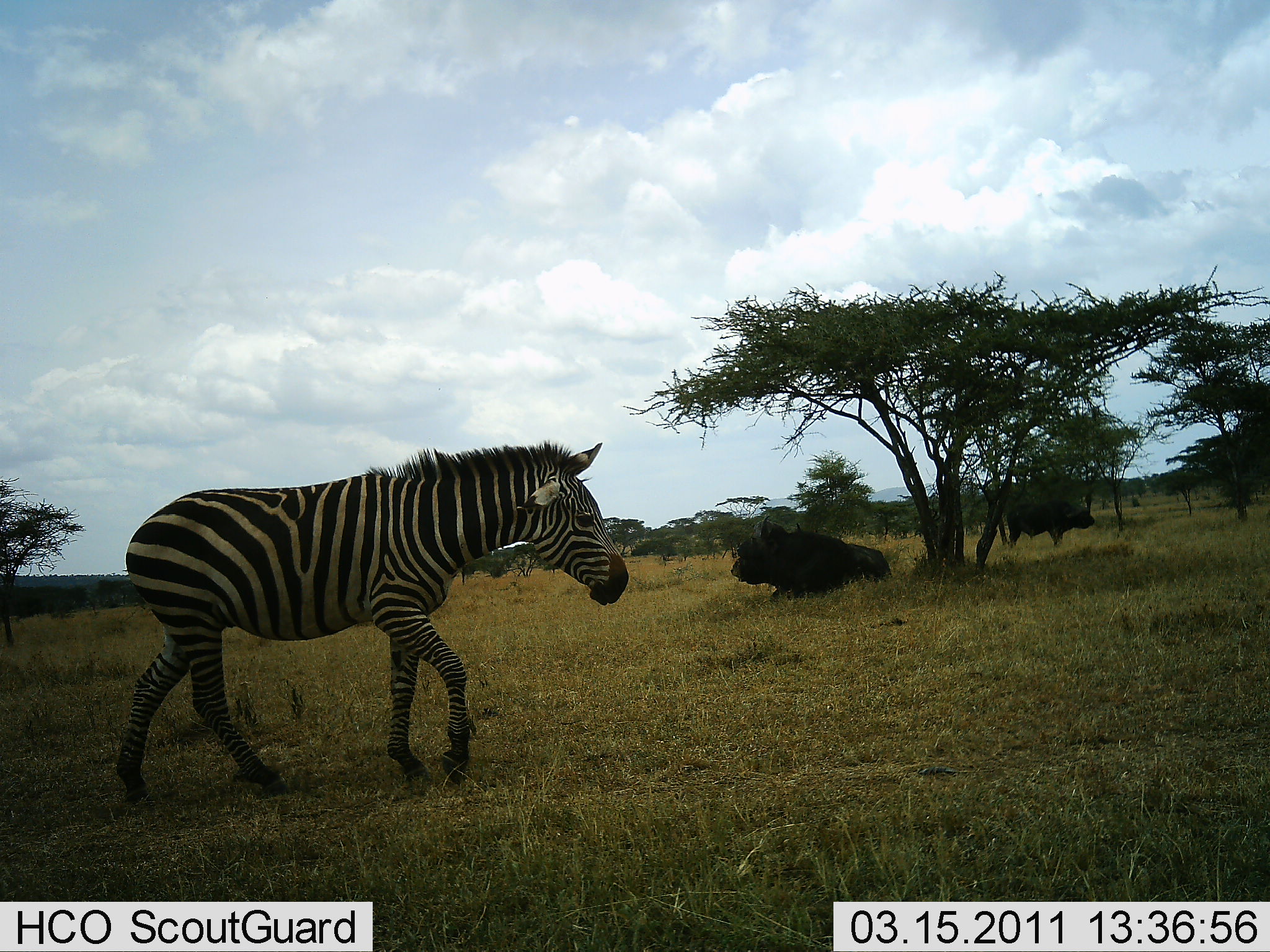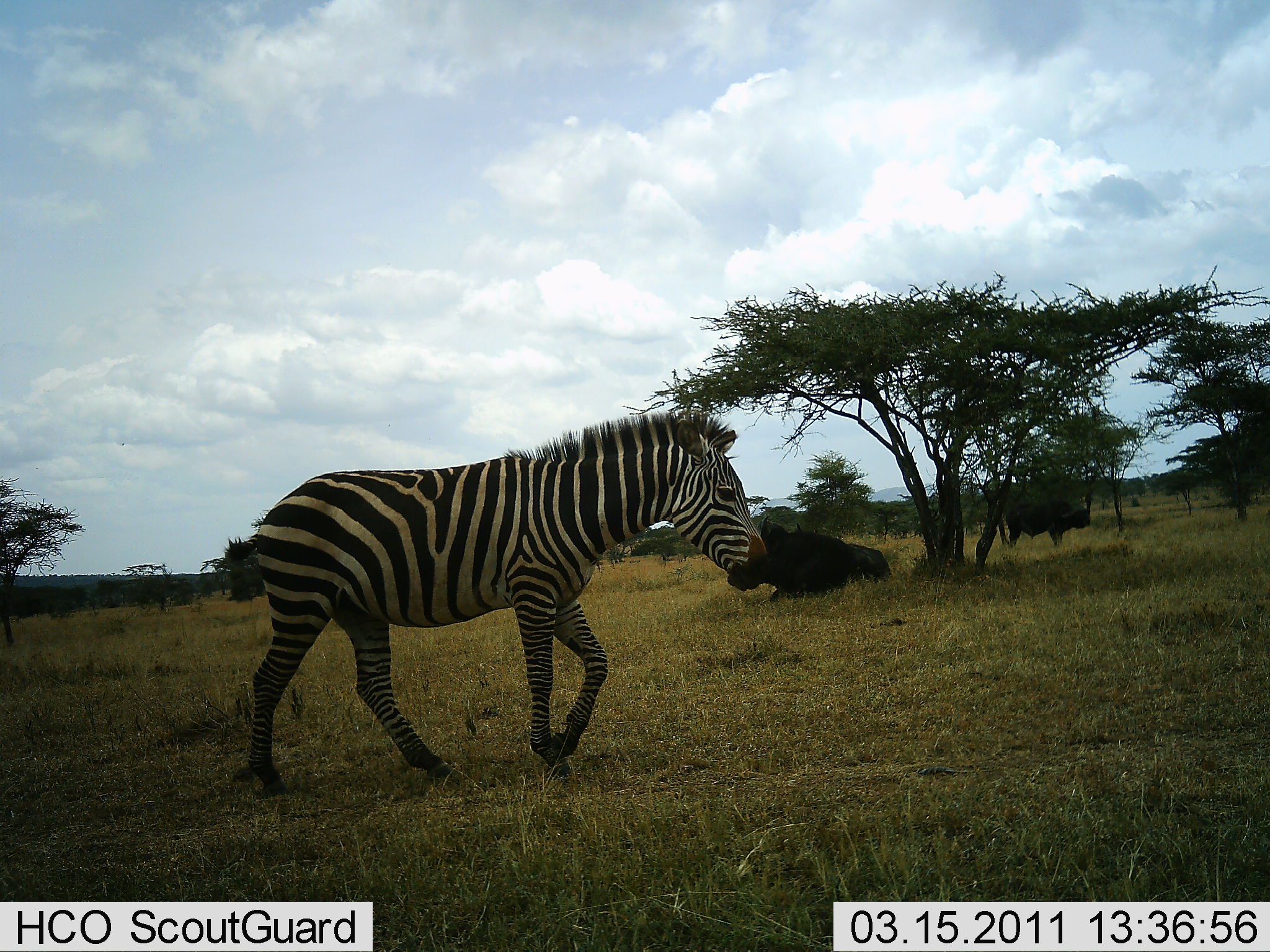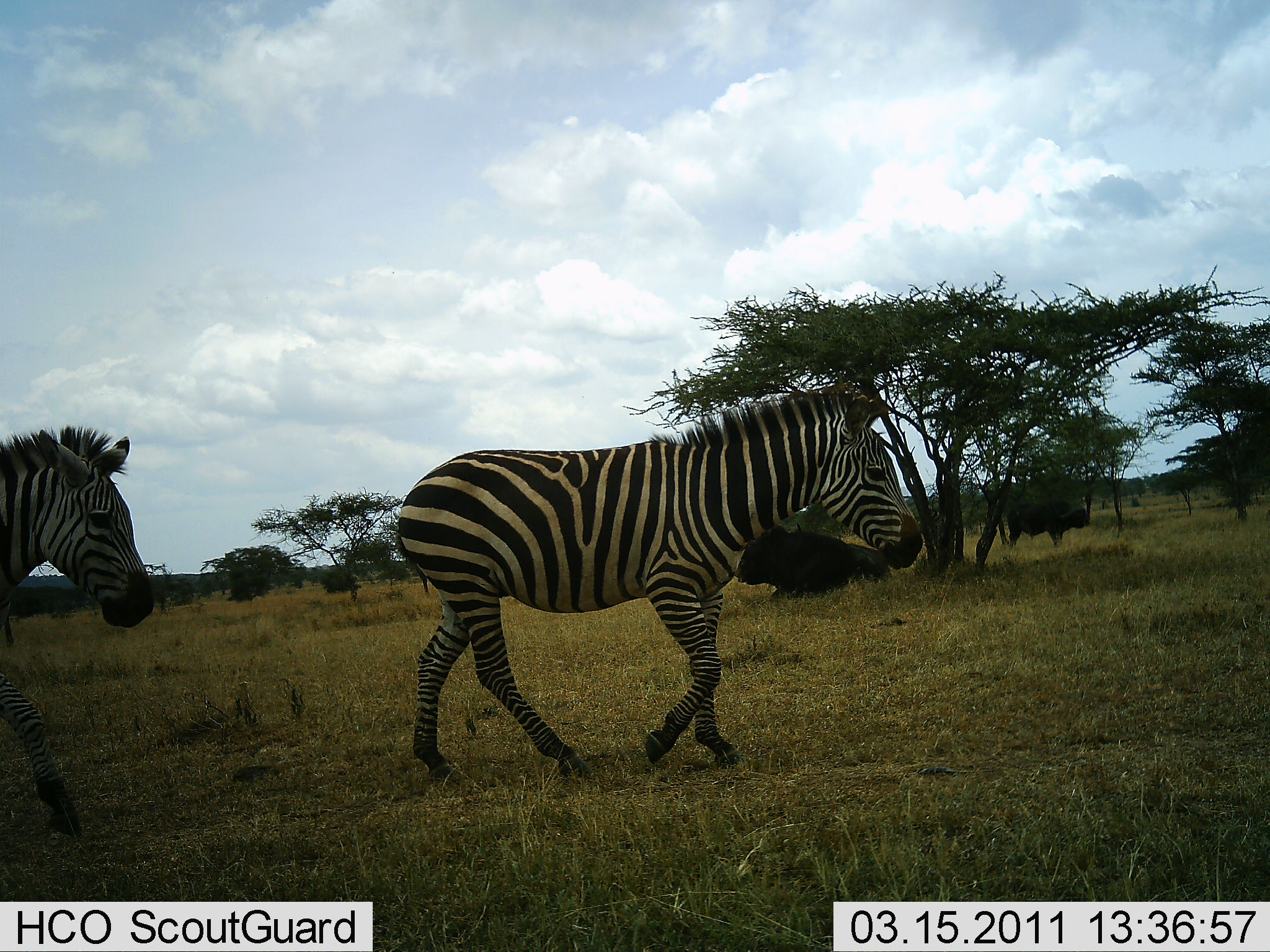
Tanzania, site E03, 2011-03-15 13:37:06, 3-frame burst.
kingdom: Animalia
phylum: Chordata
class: Mammalia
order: Artiodactyla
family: Bovidae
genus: Syncerus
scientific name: Syncerus caffer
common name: cape buffalo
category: buffalo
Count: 2.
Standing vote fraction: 50%.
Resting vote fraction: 100%.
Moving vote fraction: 0%.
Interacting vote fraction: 0%.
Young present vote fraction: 0%.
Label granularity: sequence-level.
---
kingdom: Animalia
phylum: Chordata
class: Mammalia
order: Perissodactyla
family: Equidae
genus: Equus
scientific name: Equus quagga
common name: plains zebra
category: zebra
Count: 2.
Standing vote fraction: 0%.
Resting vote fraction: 0%.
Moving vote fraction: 100%.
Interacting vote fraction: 0%.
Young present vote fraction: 0%.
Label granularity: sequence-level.